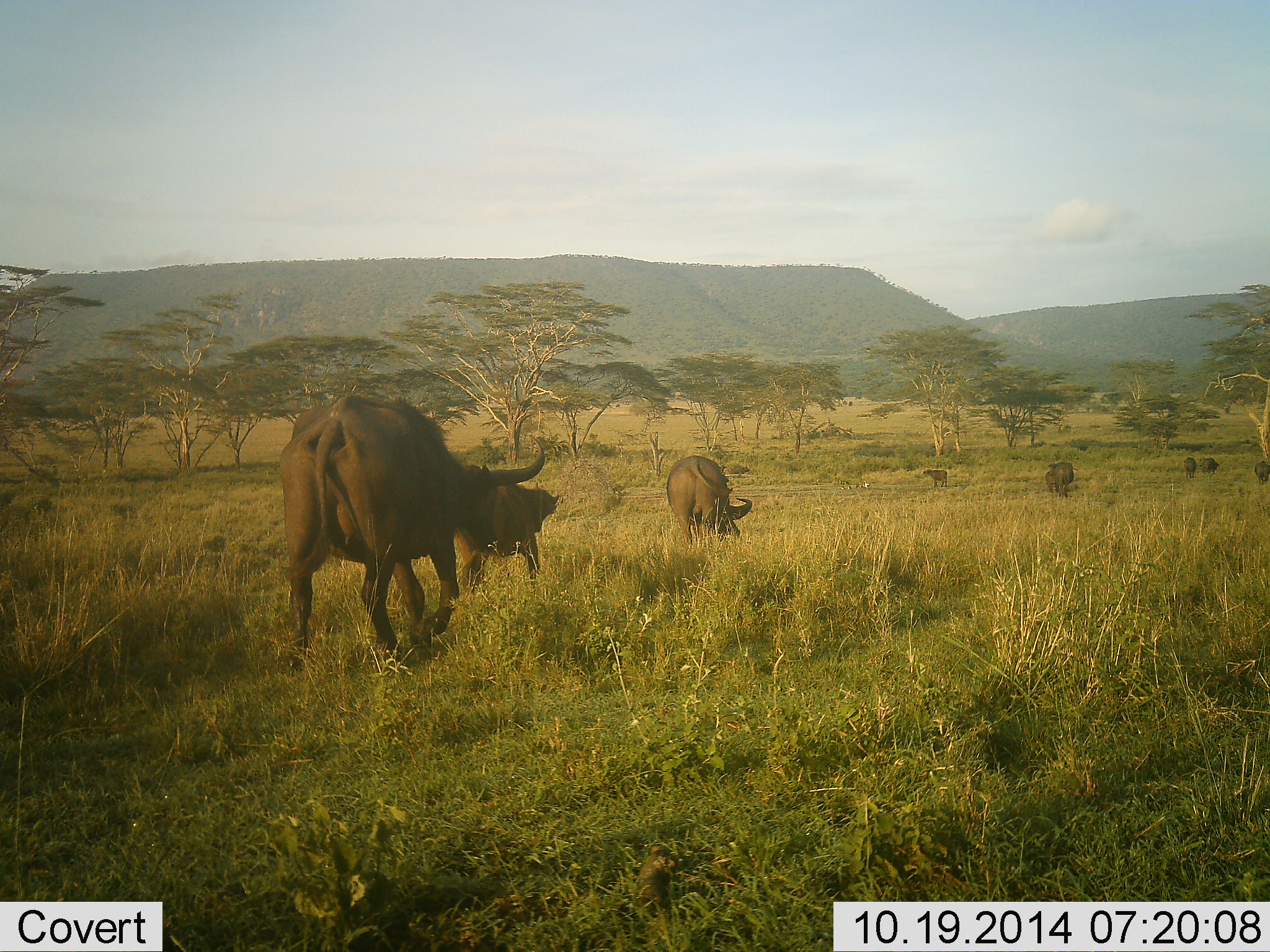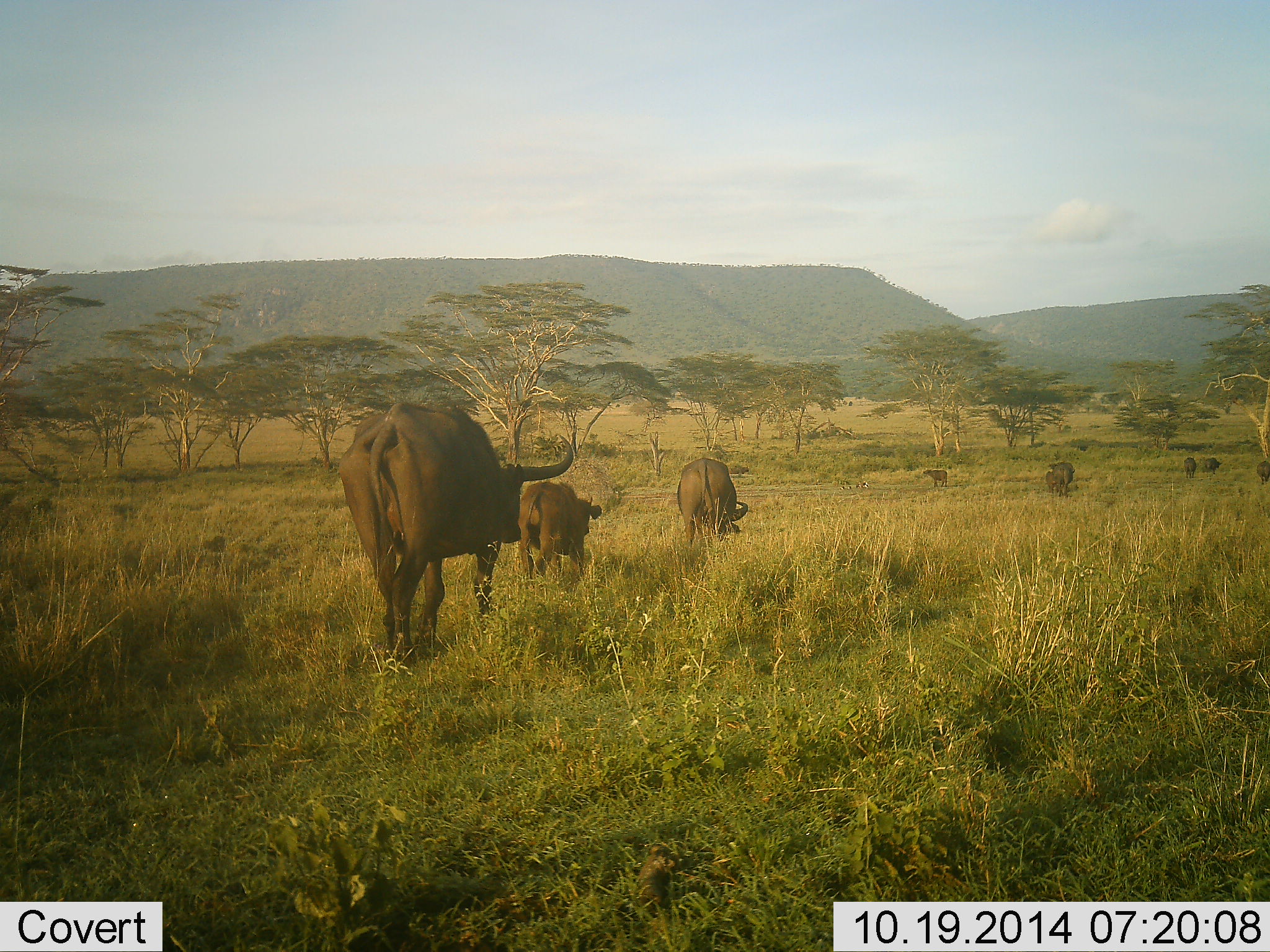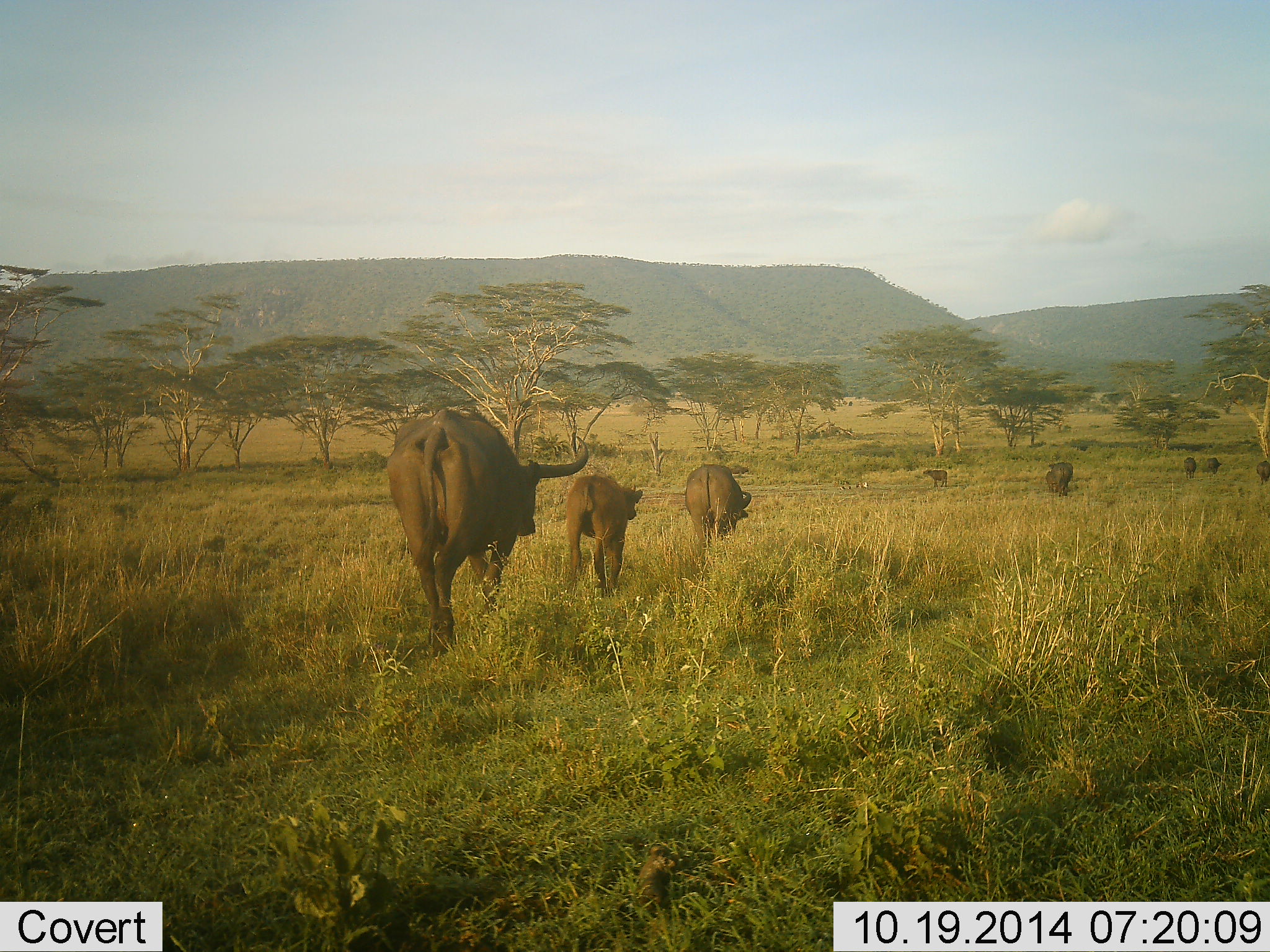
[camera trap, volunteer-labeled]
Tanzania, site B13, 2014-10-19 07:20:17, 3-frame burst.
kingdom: Animalia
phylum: Chordata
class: Mammalia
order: Artiodactyla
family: Bovidae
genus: Syncerus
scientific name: Syncerus caffer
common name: cape buffalo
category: buffalo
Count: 8.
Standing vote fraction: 30%.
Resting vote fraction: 0%.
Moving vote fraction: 100%.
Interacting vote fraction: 0%.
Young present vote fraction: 40%.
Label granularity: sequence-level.